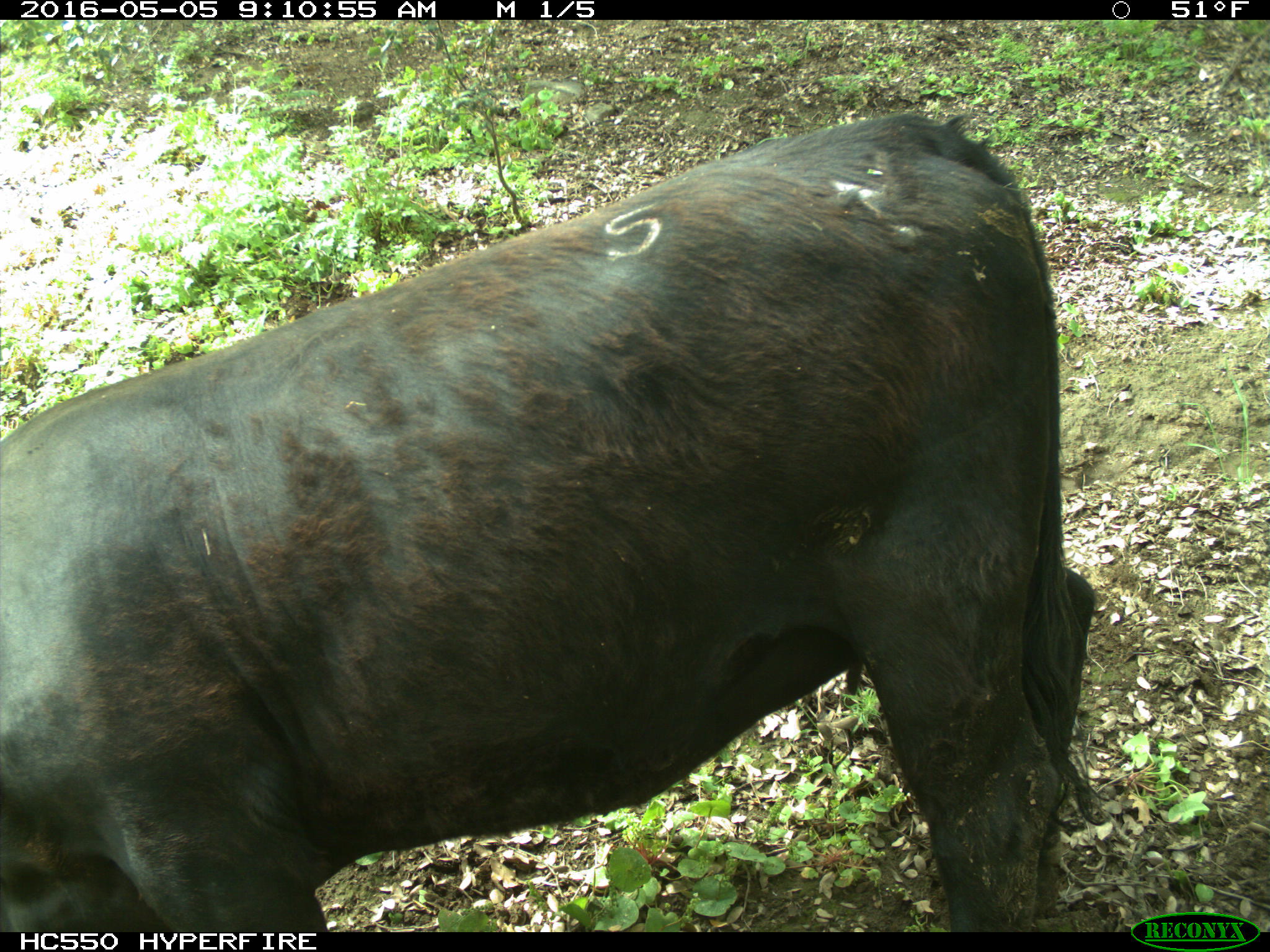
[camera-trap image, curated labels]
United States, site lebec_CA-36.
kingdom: Animalia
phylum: Chordata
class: Mammalia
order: Artiodactyla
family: Bovidae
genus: Bos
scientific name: Bos taurus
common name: domestic cow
Bos taurus (domestic cow).